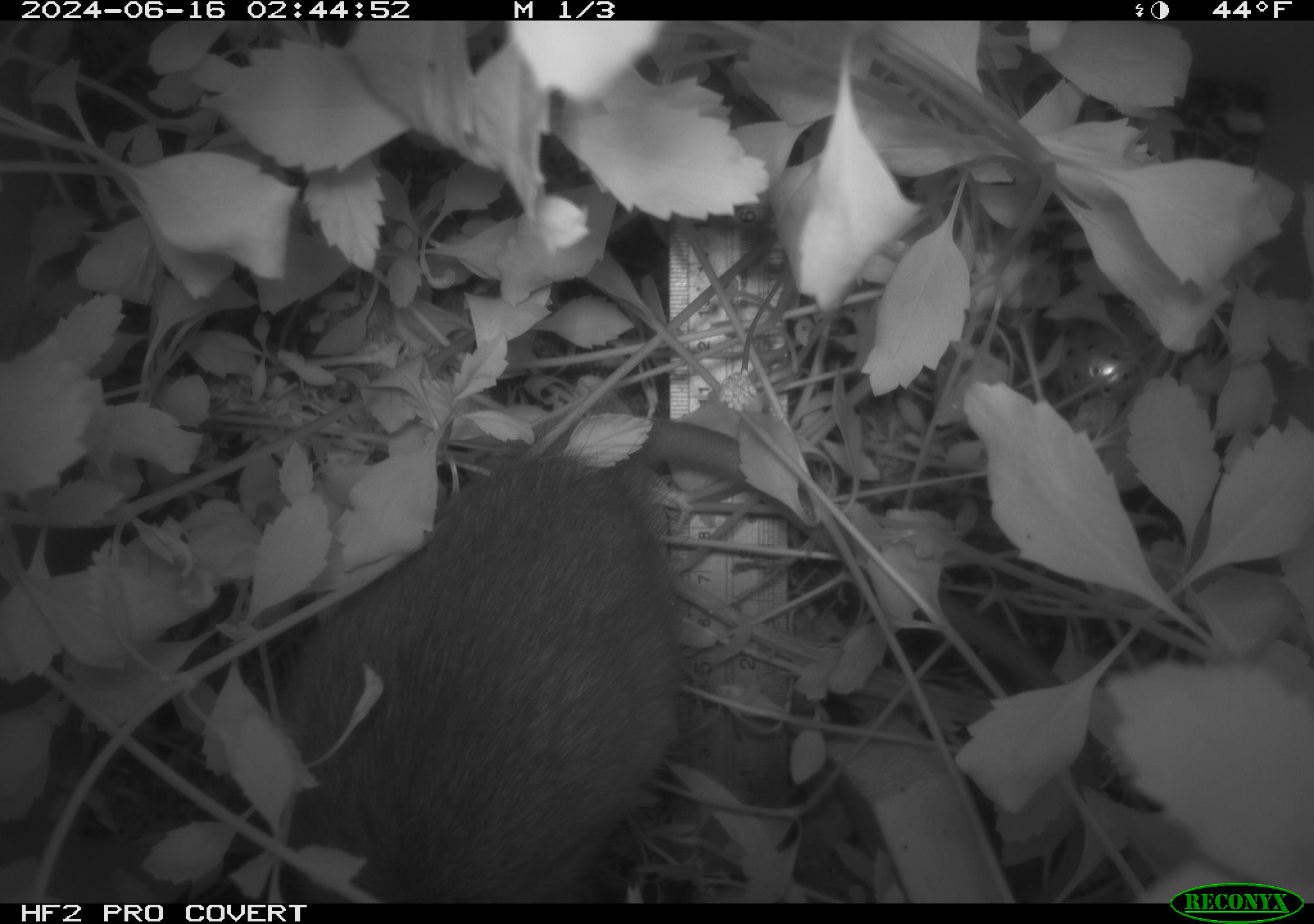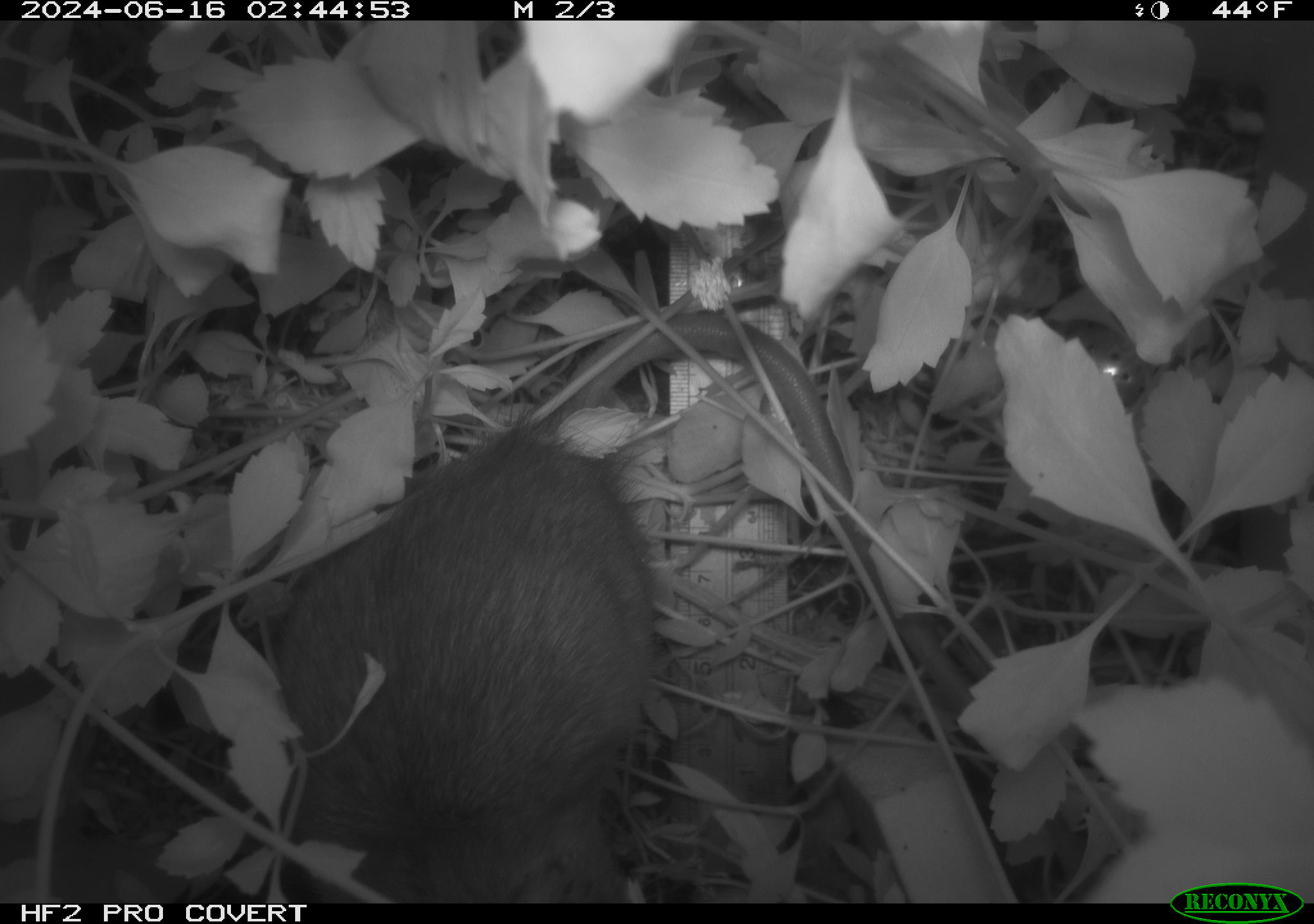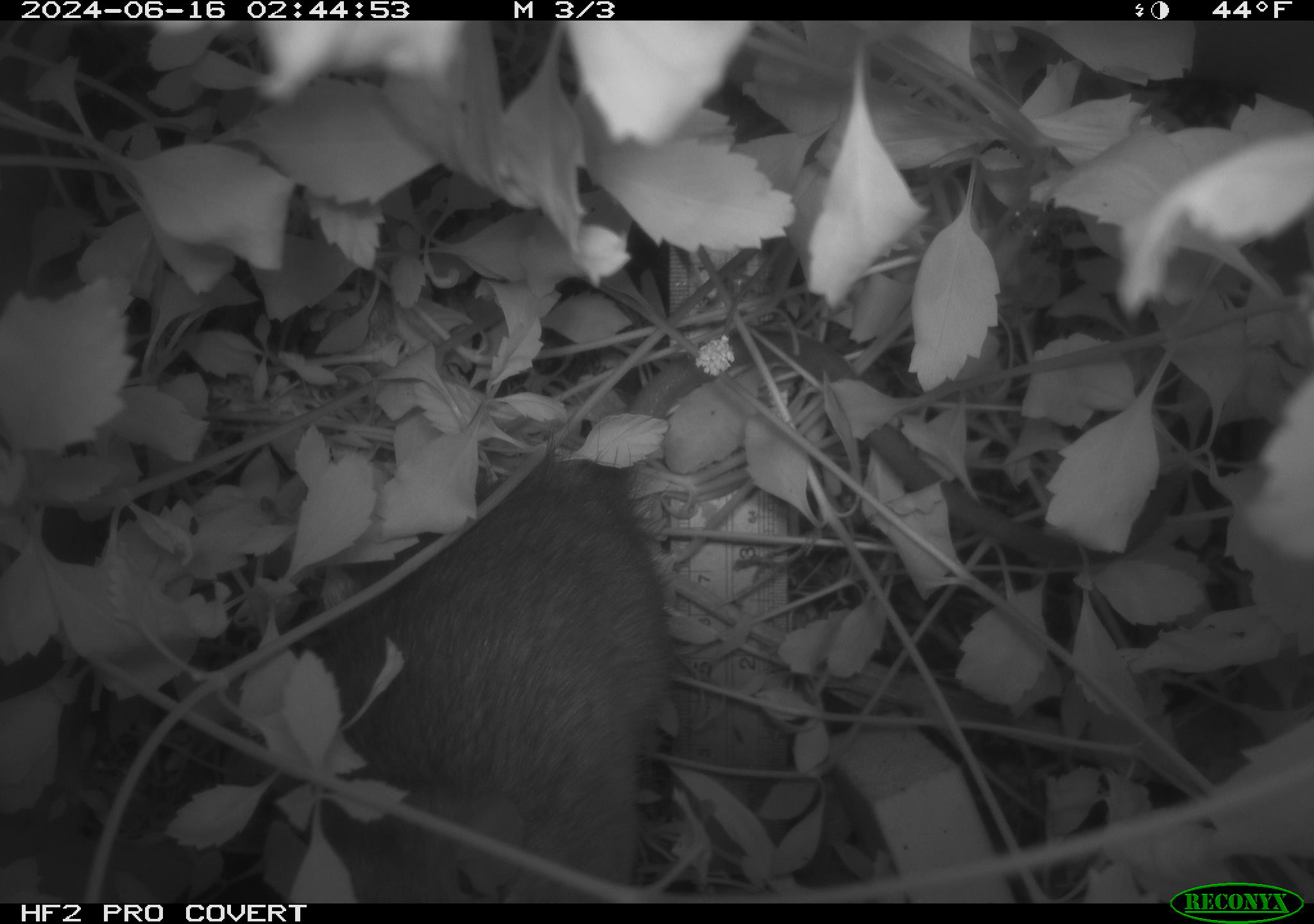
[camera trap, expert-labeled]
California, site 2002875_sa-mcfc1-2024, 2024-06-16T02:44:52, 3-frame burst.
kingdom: Animalia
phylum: Chordata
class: Mammalia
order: Rodentia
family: Muridae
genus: Rattus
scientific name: Rattus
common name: rat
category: rattus species